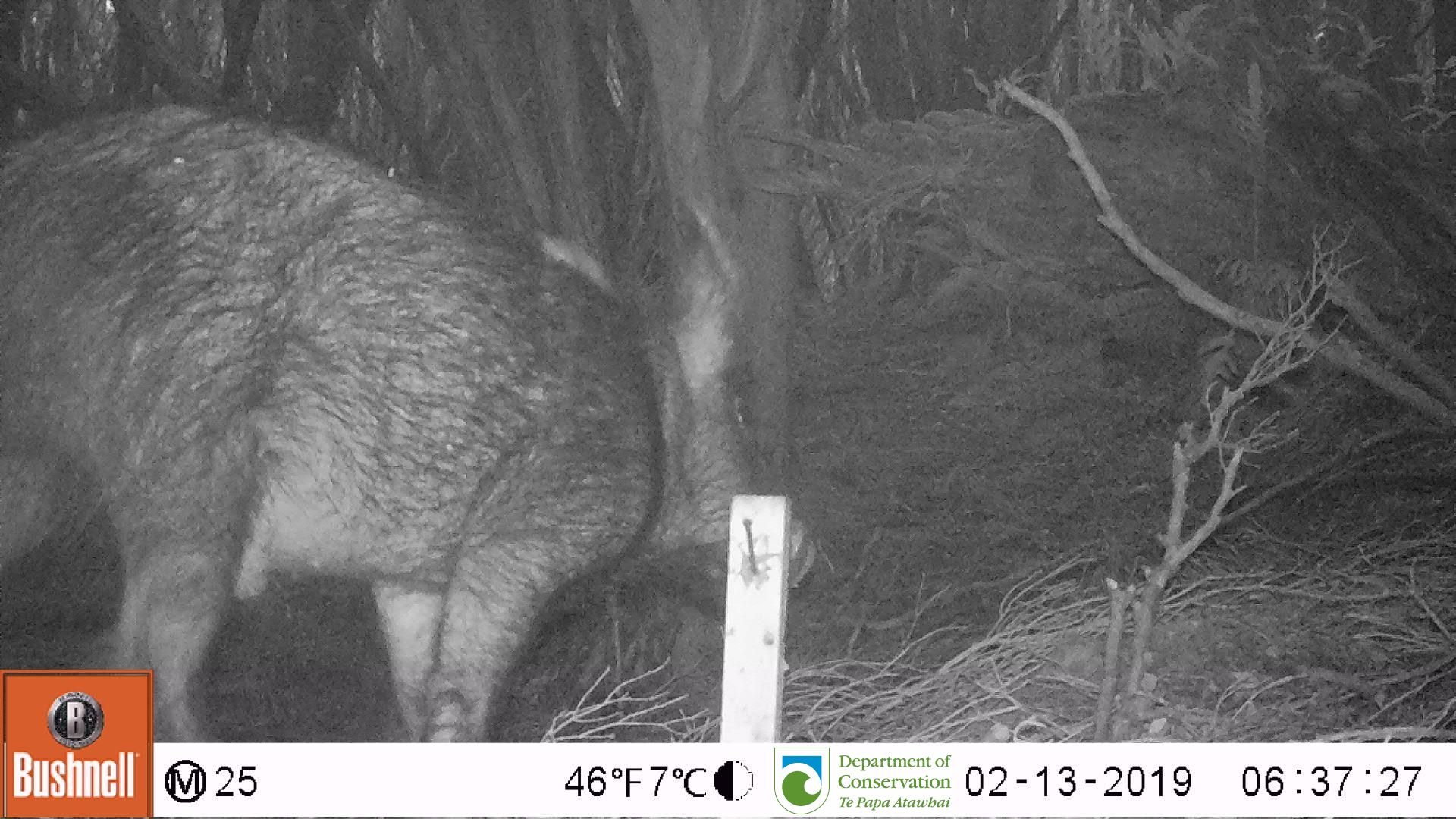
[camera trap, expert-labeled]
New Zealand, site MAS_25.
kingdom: Animalia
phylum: Chordata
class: Mammalia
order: Artiodactyla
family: Suidae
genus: Sus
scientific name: Sus scrofa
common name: pig